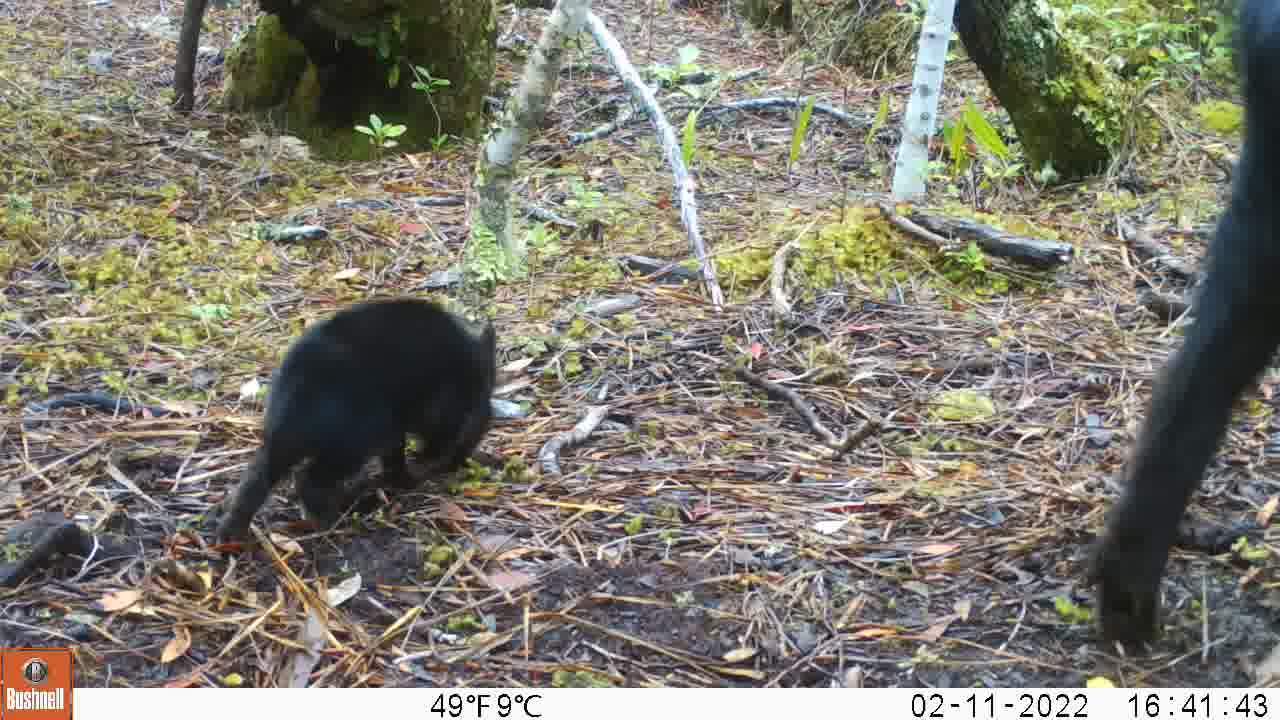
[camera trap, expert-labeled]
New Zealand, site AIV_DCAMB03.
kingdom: Animalia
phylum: Chordata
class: Mammalia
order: Artiodactyla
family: Suidae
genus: Sus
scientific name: Sus scrofa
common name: pig